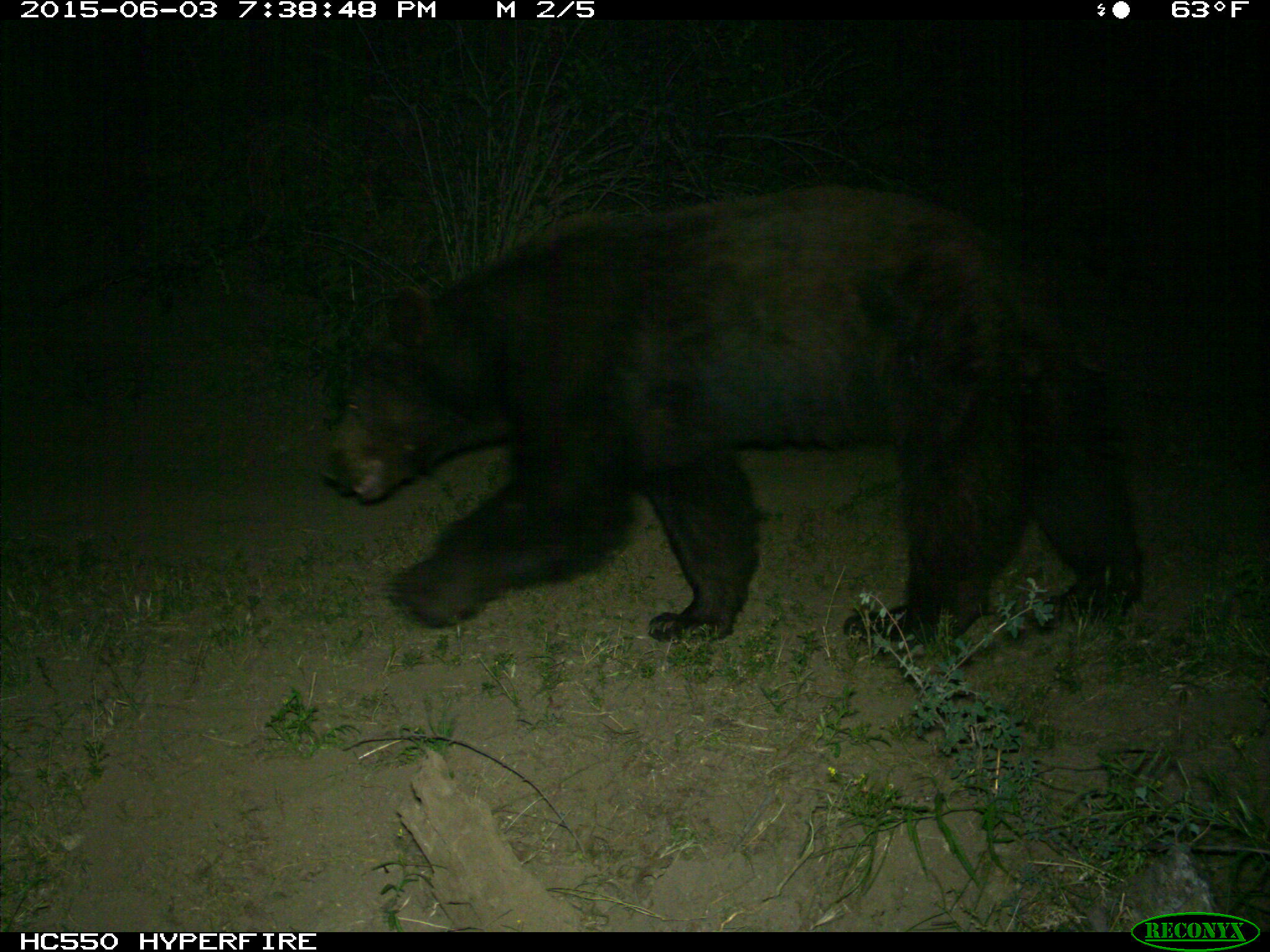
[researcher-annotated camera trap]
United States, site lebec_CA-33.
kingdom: Animalia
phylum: Chordata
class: Mammalia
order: Carnivora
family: Ursidae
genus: Ursus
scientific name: Ursus americanus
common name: american black bear